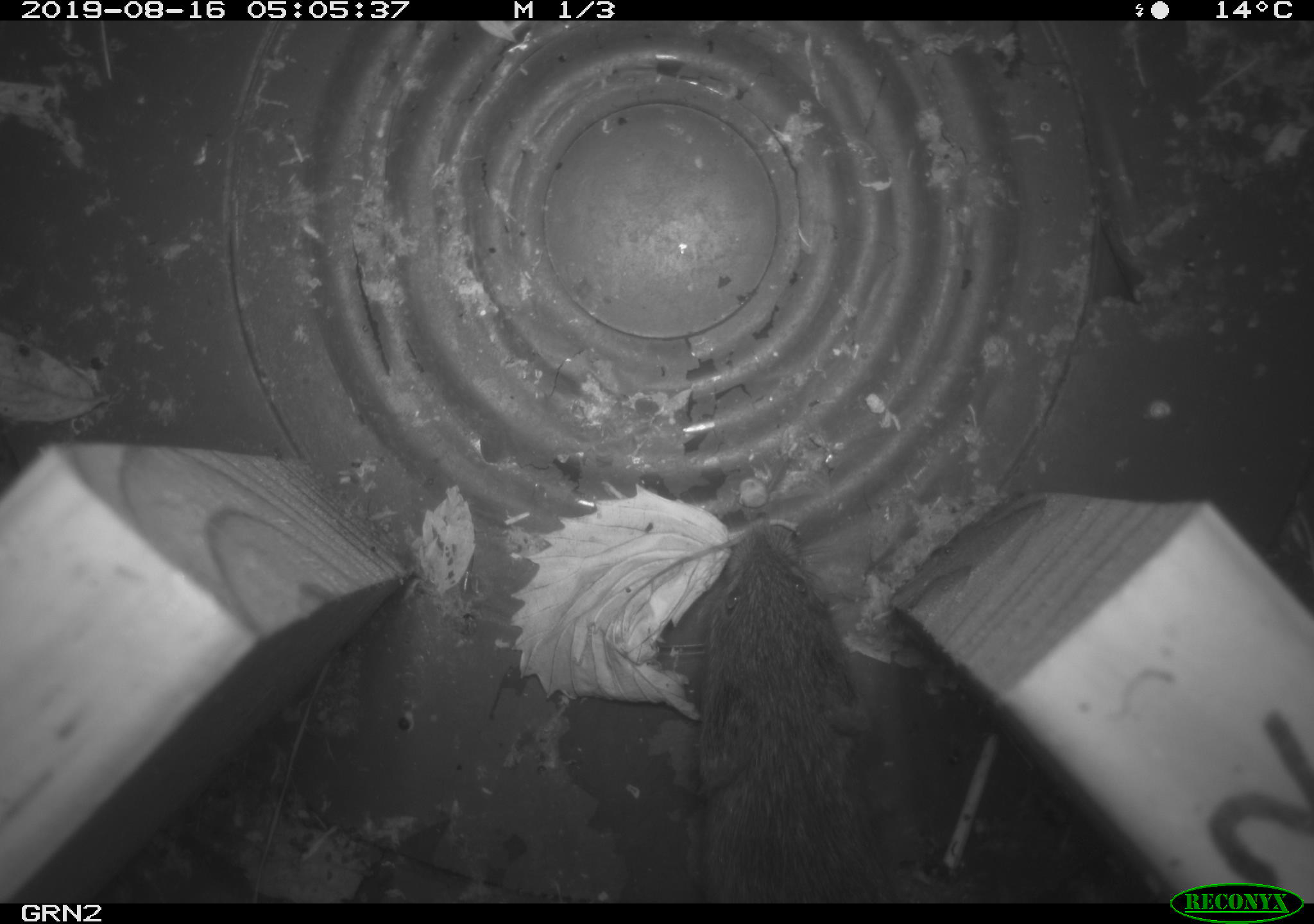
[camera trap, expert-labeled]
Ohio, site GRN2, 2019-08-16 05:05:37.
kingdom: Animalia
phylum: Chordata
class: Mammalia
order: Rodentia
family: Cricetidae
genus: Microtus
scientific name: Microtus pennsylvanicus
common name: meadow vole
Meadow vole (Microtus pennsylvanicus).